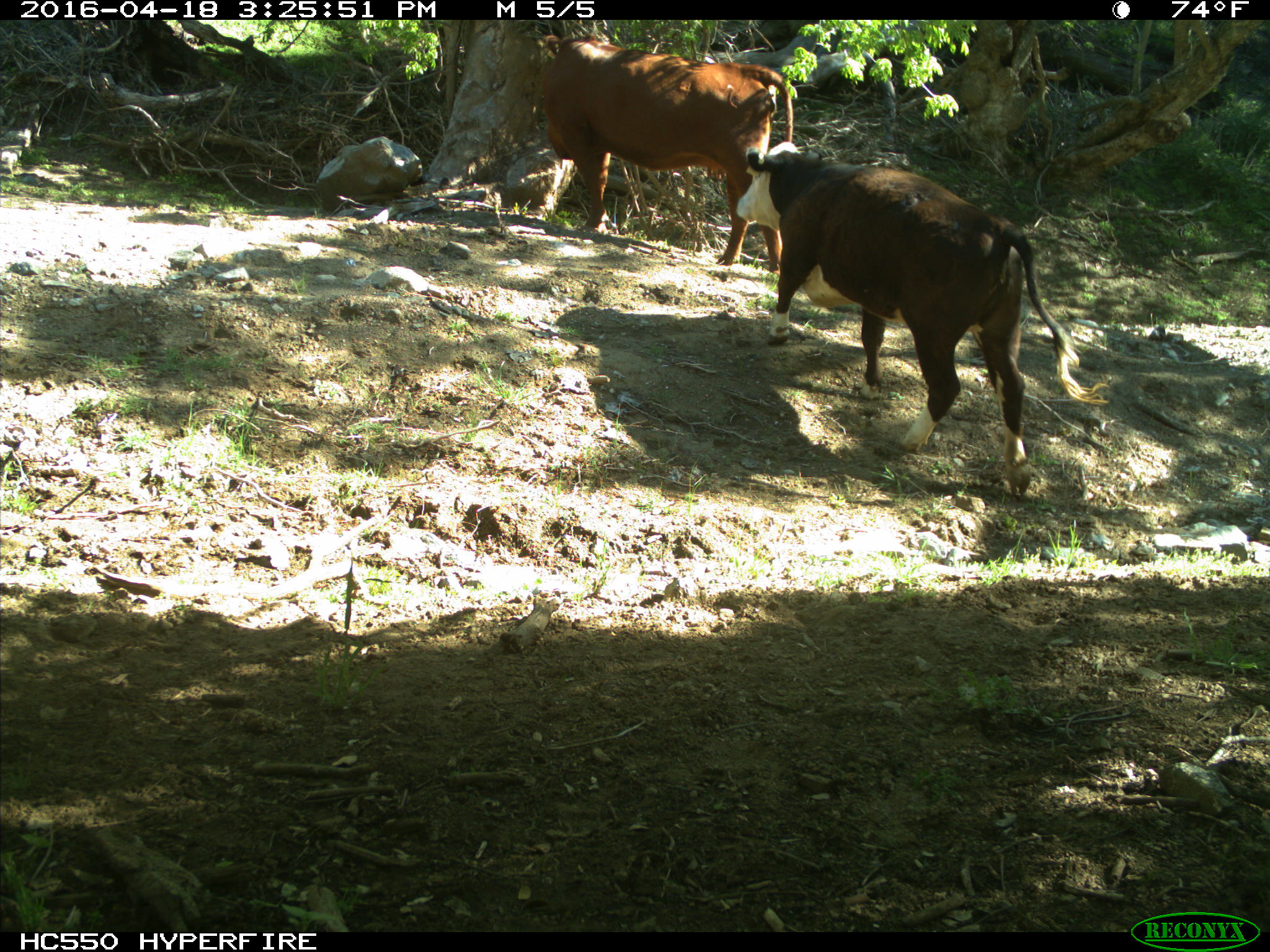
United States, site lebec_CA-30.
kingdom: Animalia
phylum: Chordata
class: Mammalia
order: Artiodactyla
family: Bovidae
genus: Bos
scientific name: Bos taurus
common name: domestic cow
Bos taurus (domestic cow).